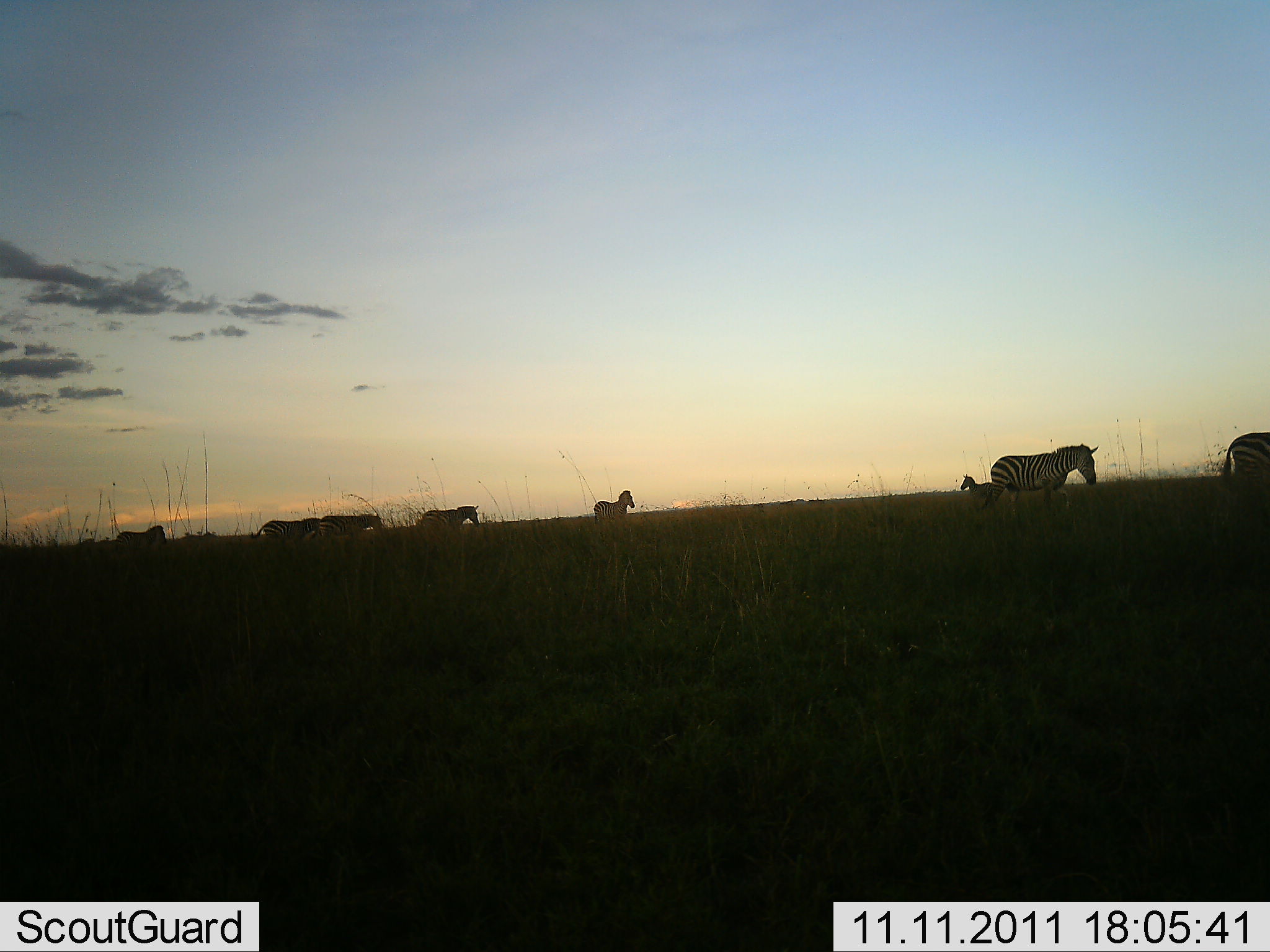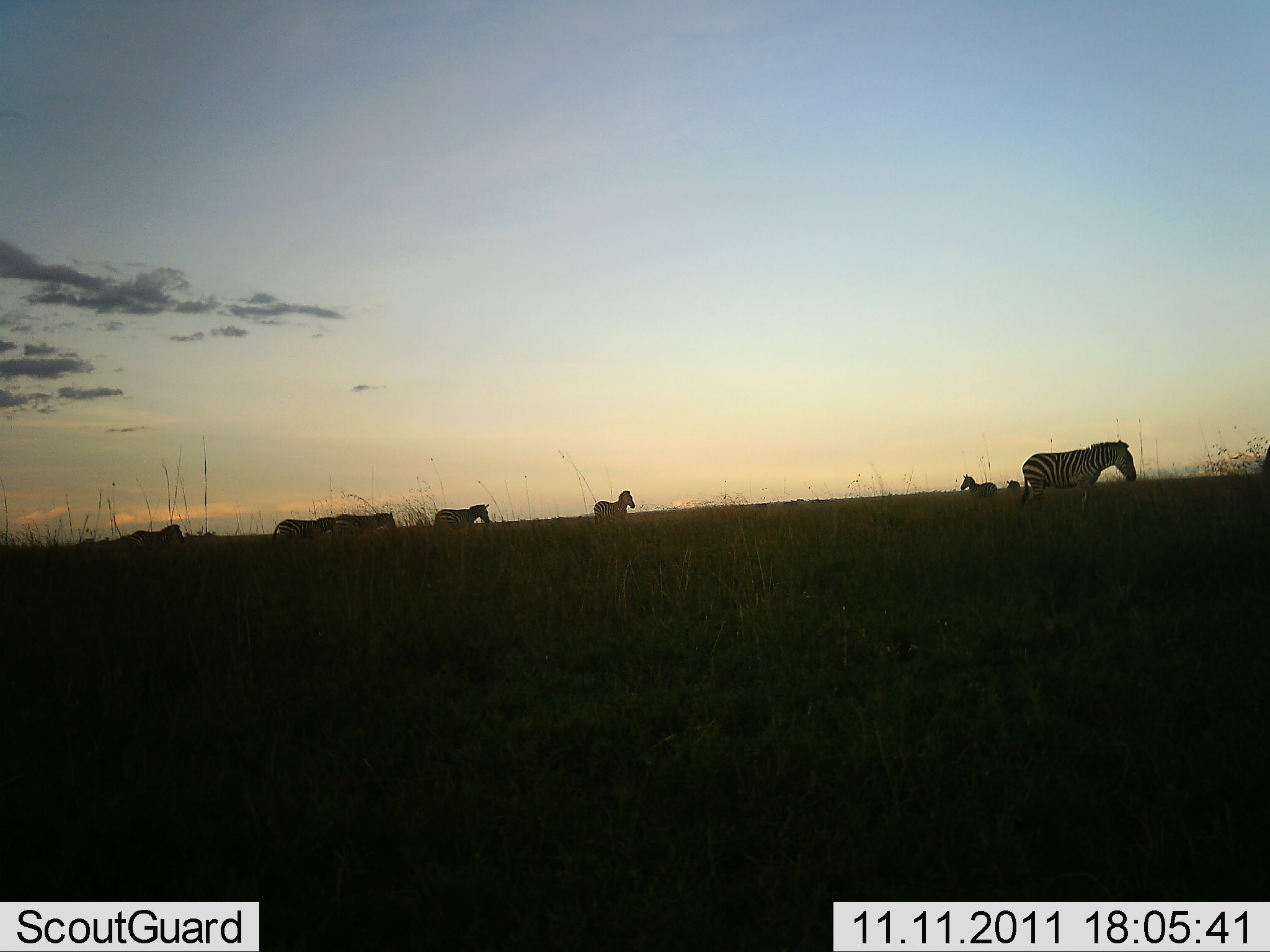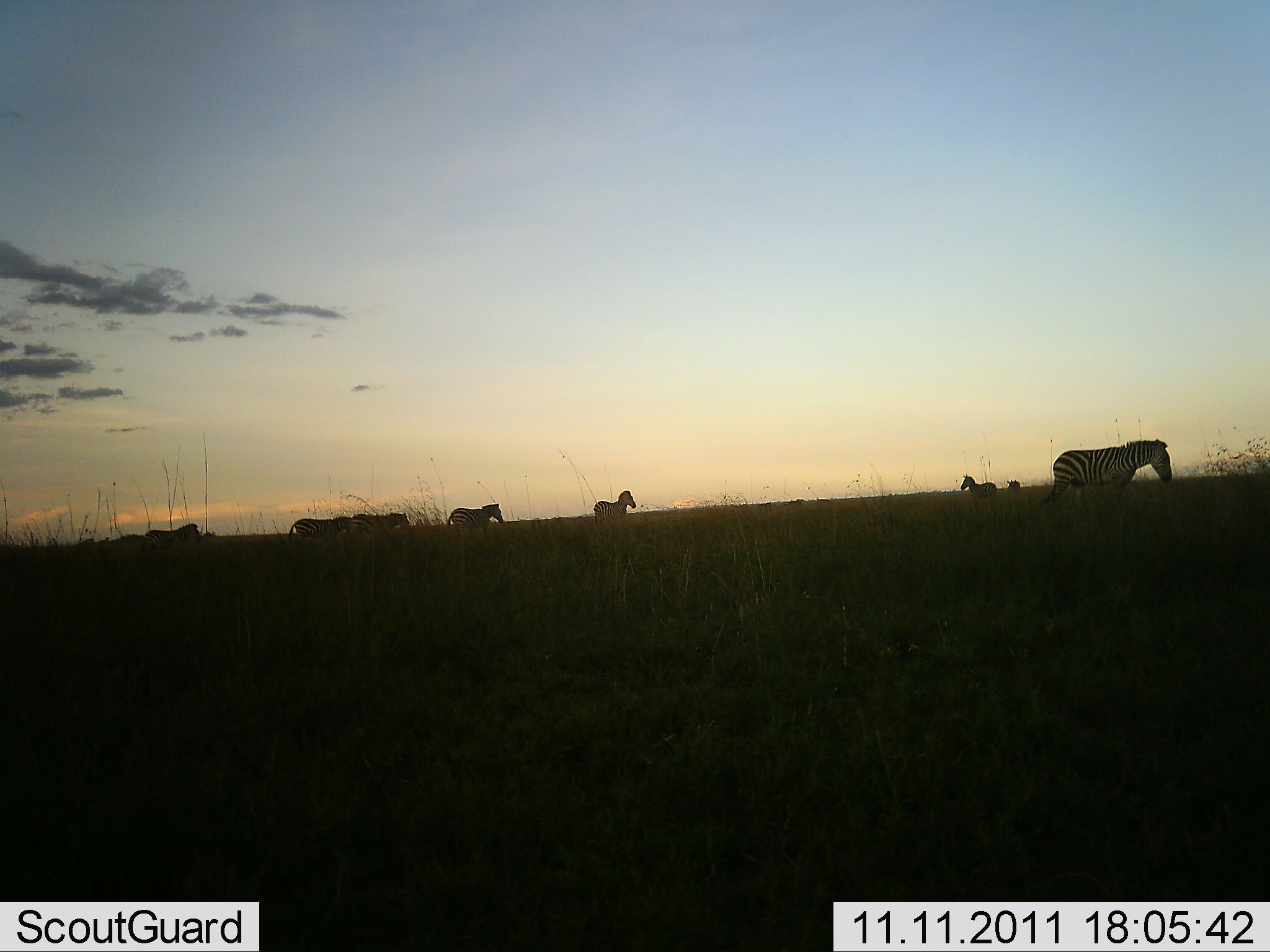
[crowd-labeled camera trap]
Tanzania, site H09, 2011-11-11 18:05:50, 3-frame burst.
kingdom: Animalia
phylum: Chordata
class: Mammalia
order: Perissodactyla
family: Equidae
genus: Equus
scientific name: Equus quagga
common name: plains zebra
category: zebra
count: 8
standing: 17%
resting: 0%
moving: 100%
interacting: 0%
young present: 0%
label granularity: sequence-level